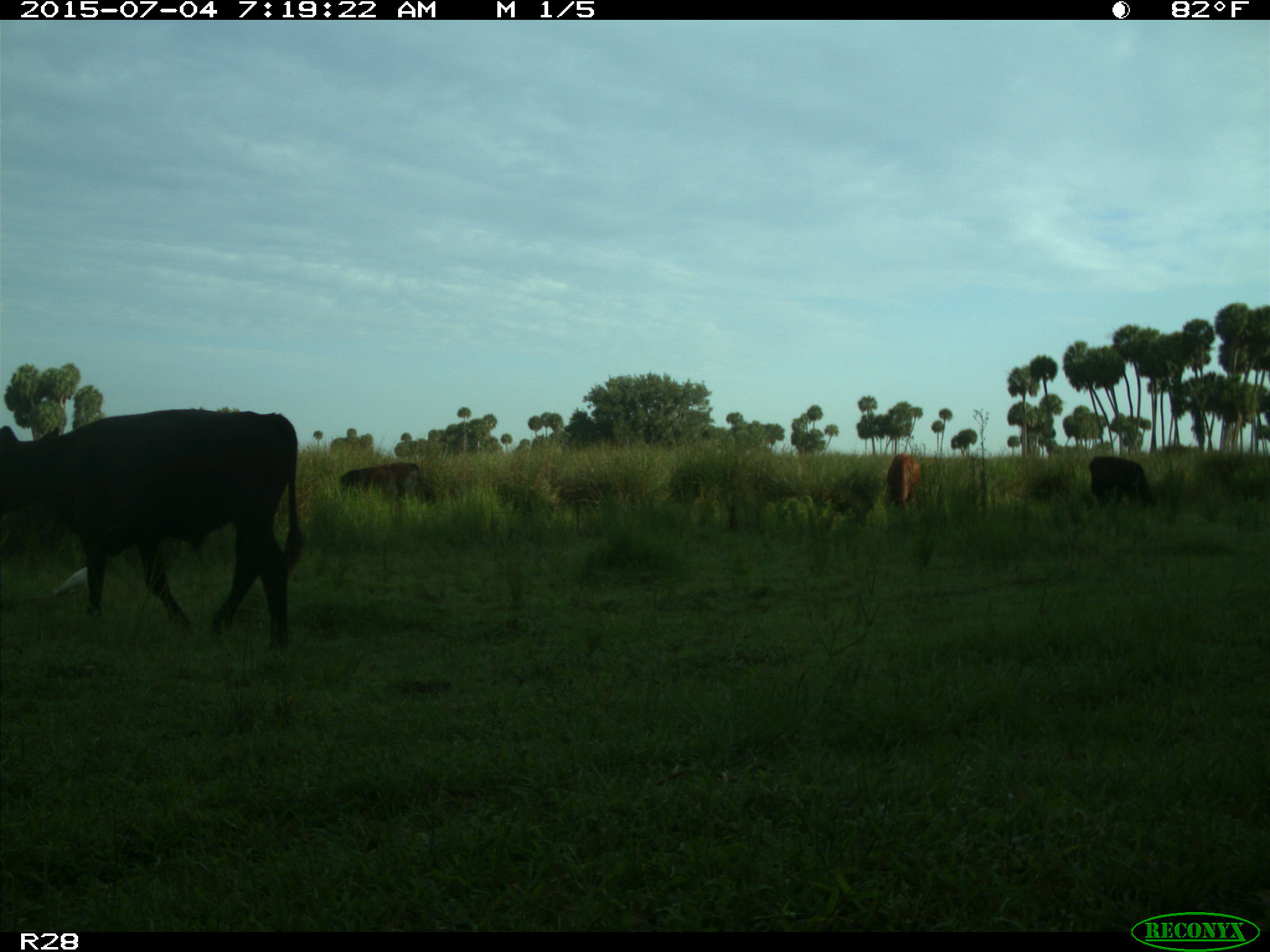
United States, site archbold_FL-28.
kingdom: Animalia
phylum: Chordata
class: Mammalia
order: Artiodactyla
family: Bovidae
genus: Bos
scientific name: Bos taurus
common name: domestic cow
Bos taurus (domestic cow).